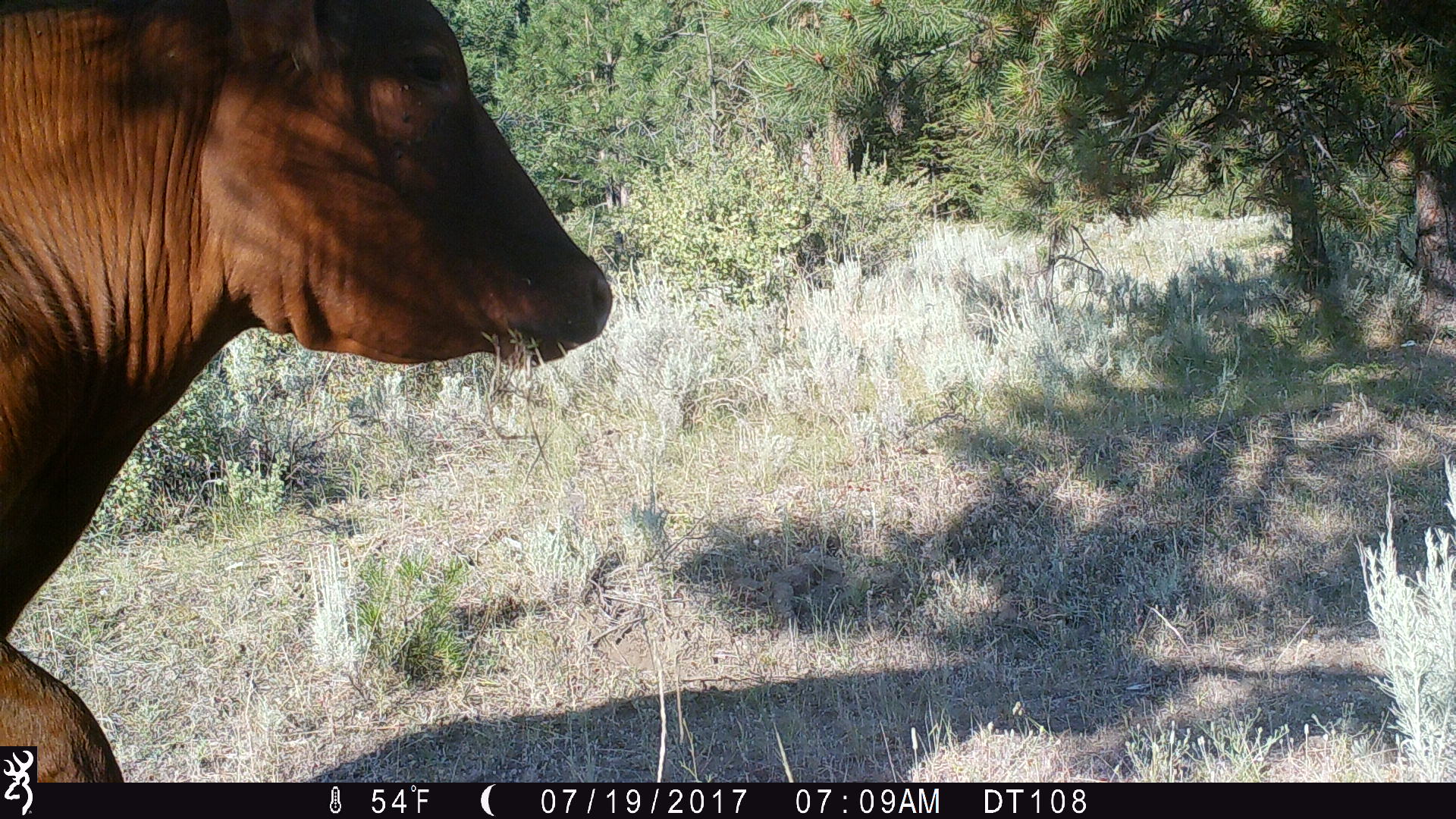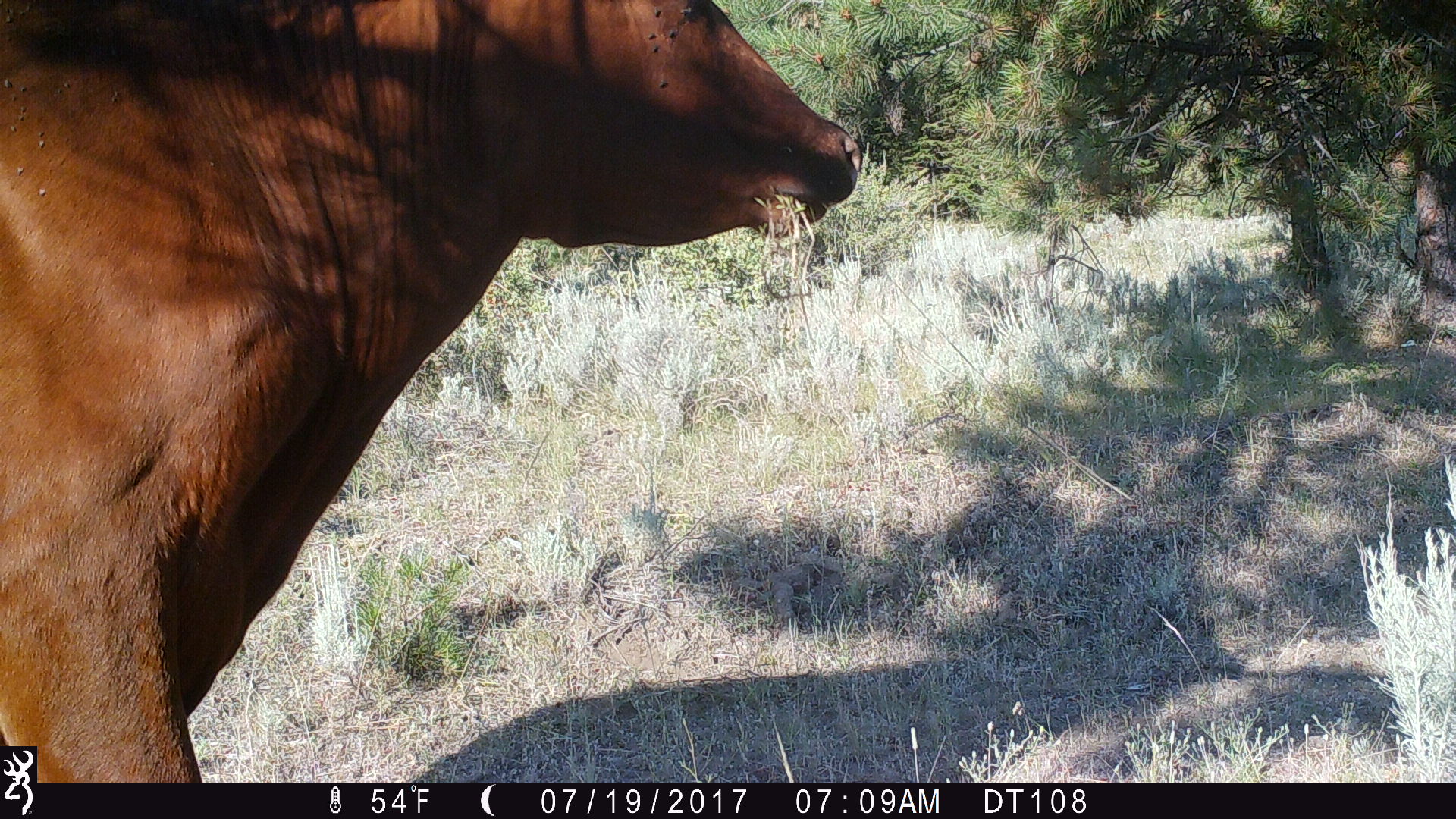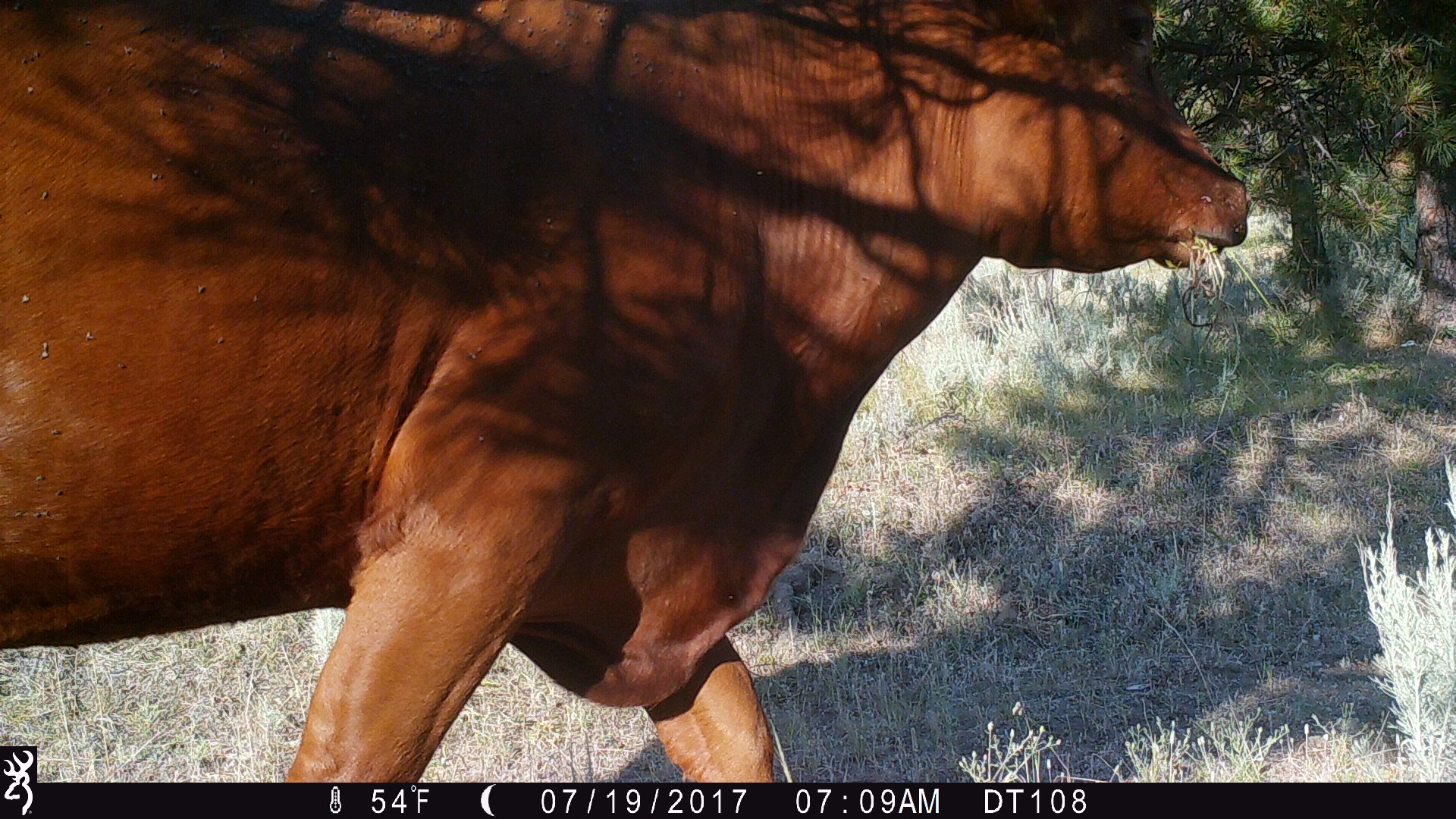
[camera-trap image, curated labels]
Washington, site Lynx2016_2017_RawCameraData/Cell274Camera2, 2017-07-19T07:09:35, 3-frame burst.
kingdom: Animalia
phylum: Chordata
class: Mammalia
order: Artiodactyla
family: Bovidae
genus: Bos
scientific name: Bos taurus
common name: domestic cattle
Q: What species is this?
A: Domestic cattle (Bos taurus).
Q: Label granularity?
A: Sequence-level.